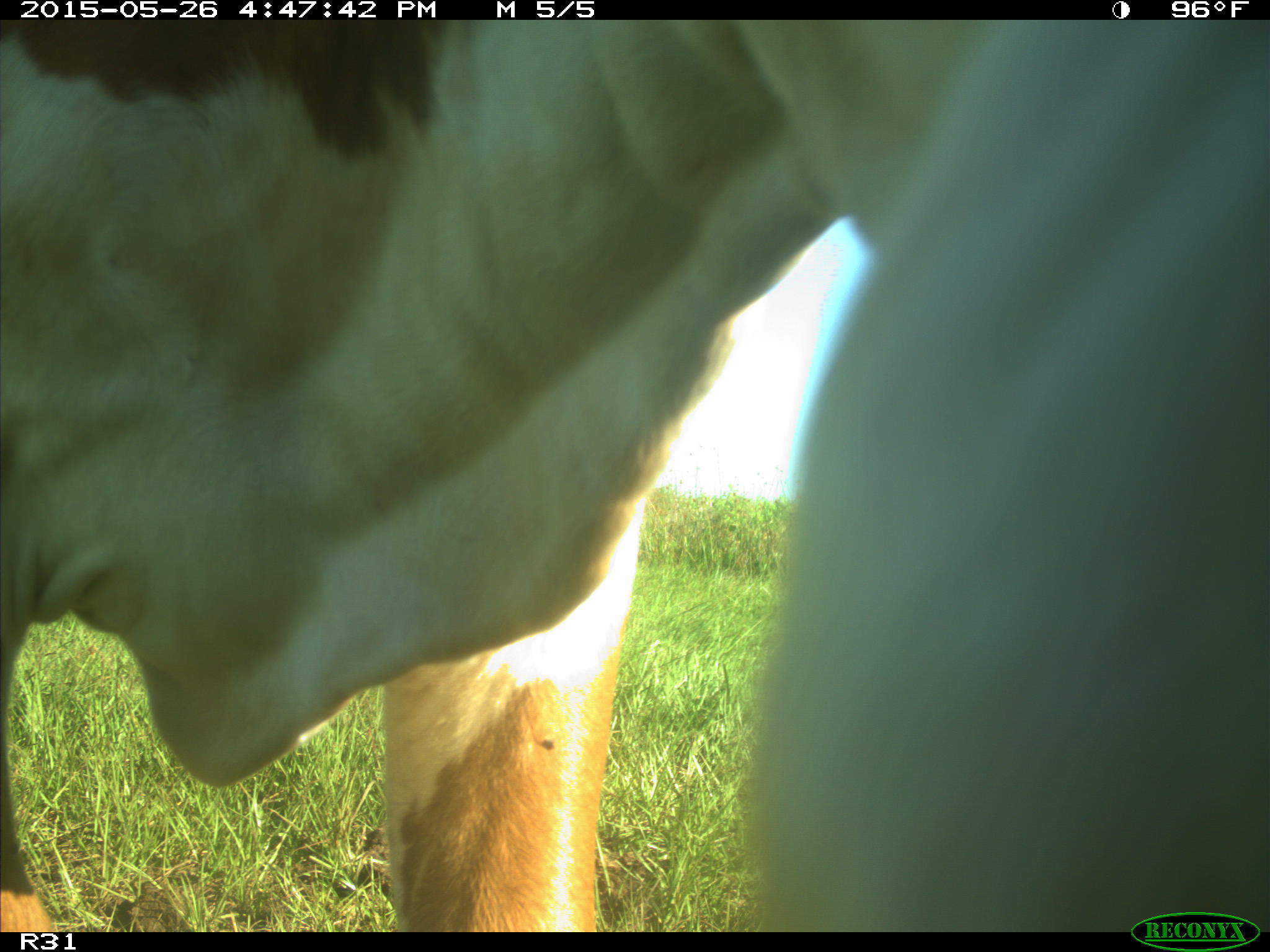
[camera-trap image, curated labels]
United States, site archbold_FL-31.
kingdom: Animalia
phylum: Chordata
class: Mammalia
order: Artiodactyla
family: Bovidae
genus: Bos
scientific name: Bos taurus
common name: domestic cow